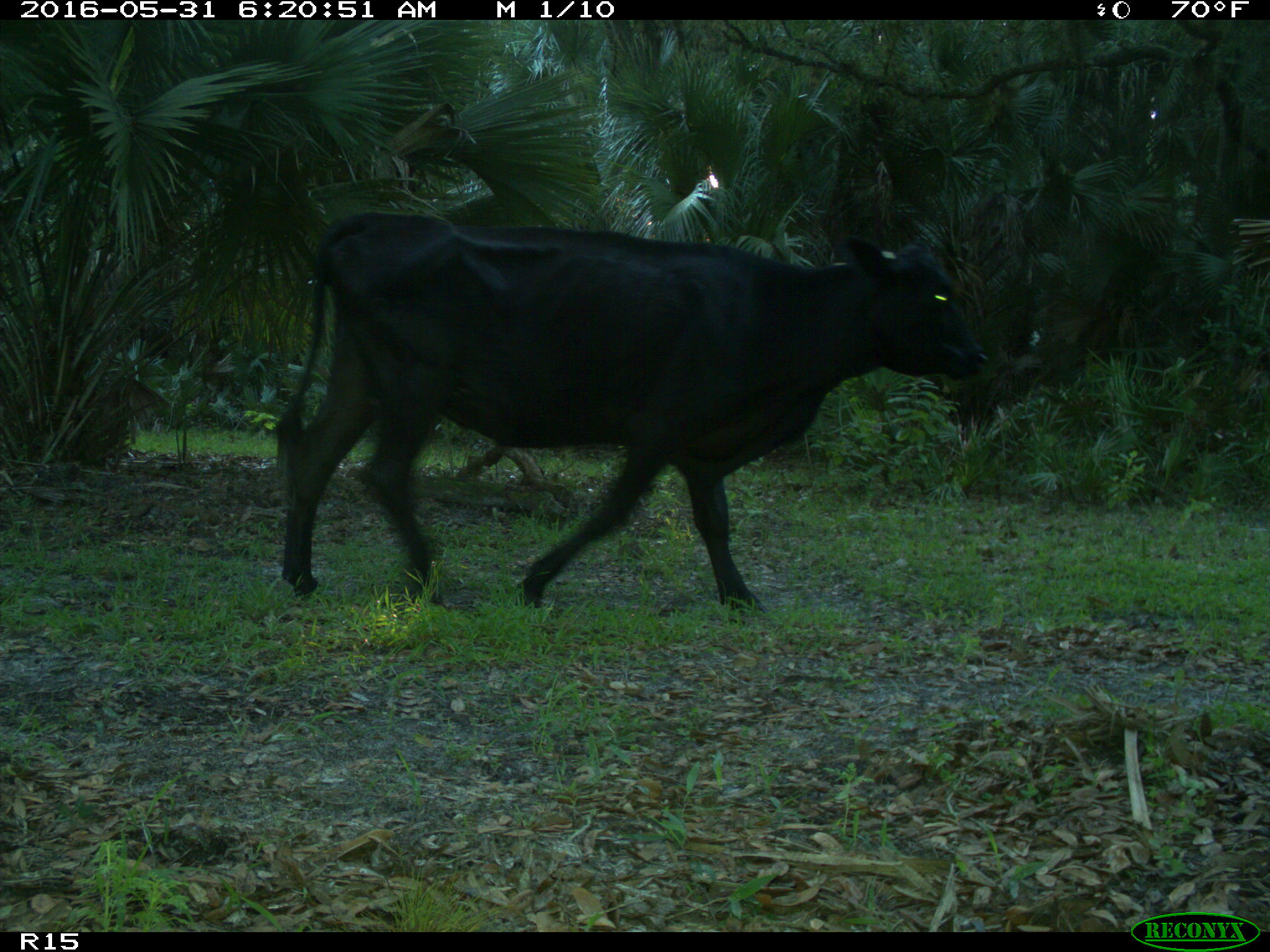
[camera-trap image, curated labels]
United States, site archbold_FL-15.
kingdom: Animalia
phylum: Chordata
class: Mammalia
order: Artiodactyla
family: Bovidae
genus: Bos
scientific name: Bos taurus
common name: domestic cow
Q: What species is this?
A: Bos taurus (domestic cow).